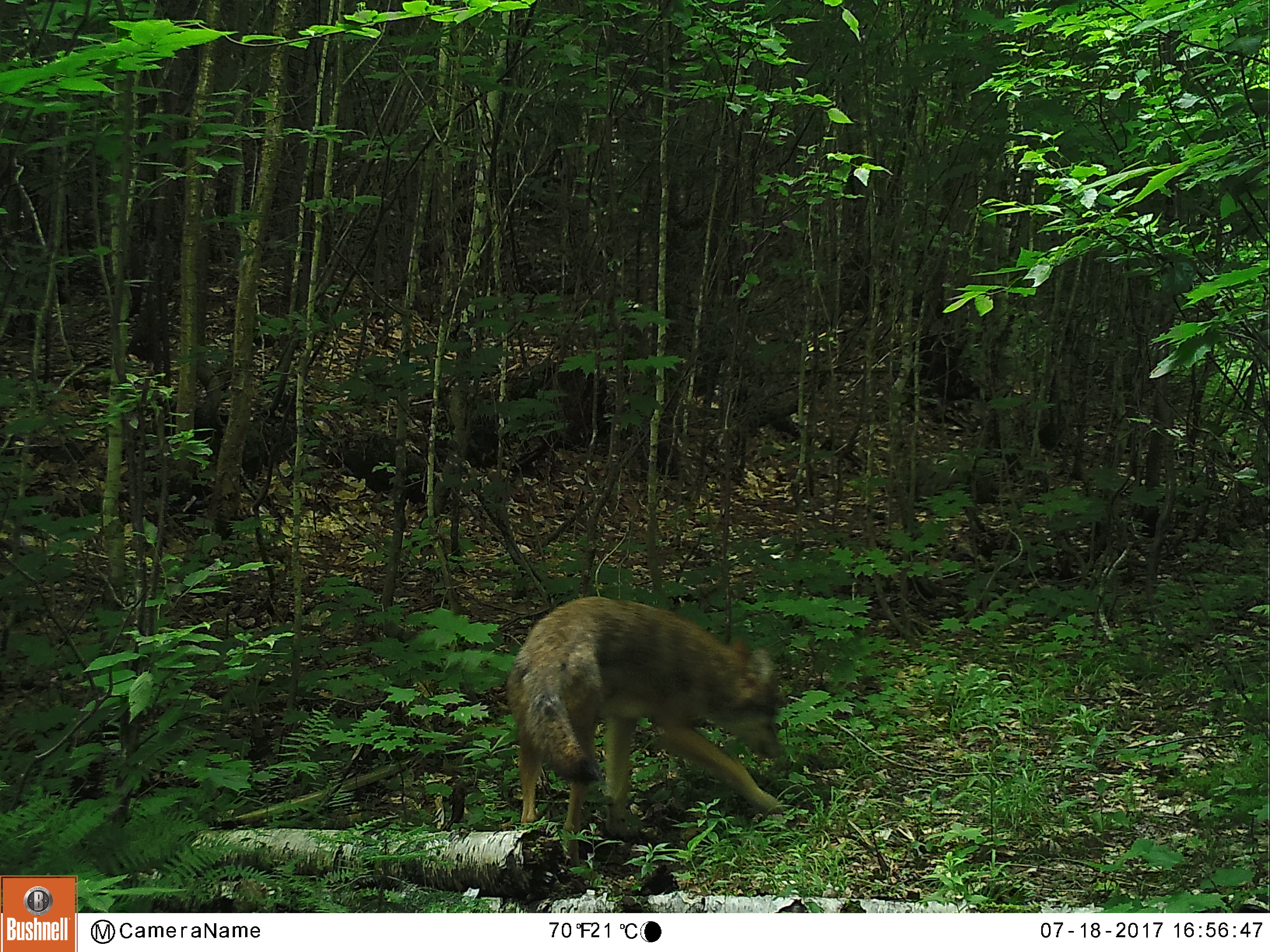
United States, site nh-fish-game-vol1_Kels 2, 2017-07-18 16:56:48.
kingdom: Animalia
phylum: Chordata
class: Mammalia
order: Carnivora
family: Canidae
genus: Canis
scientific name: Canis latrans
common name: coyote